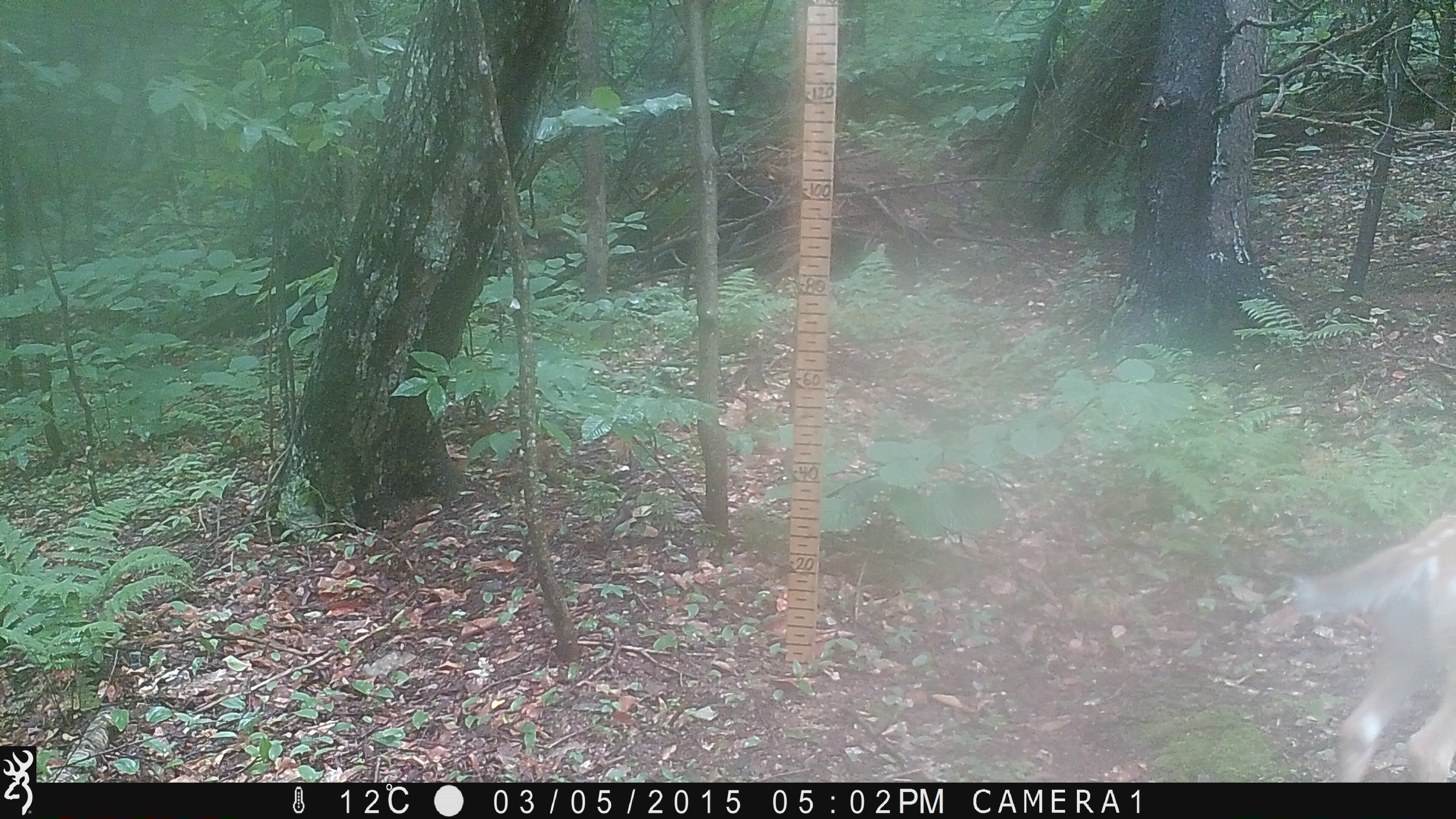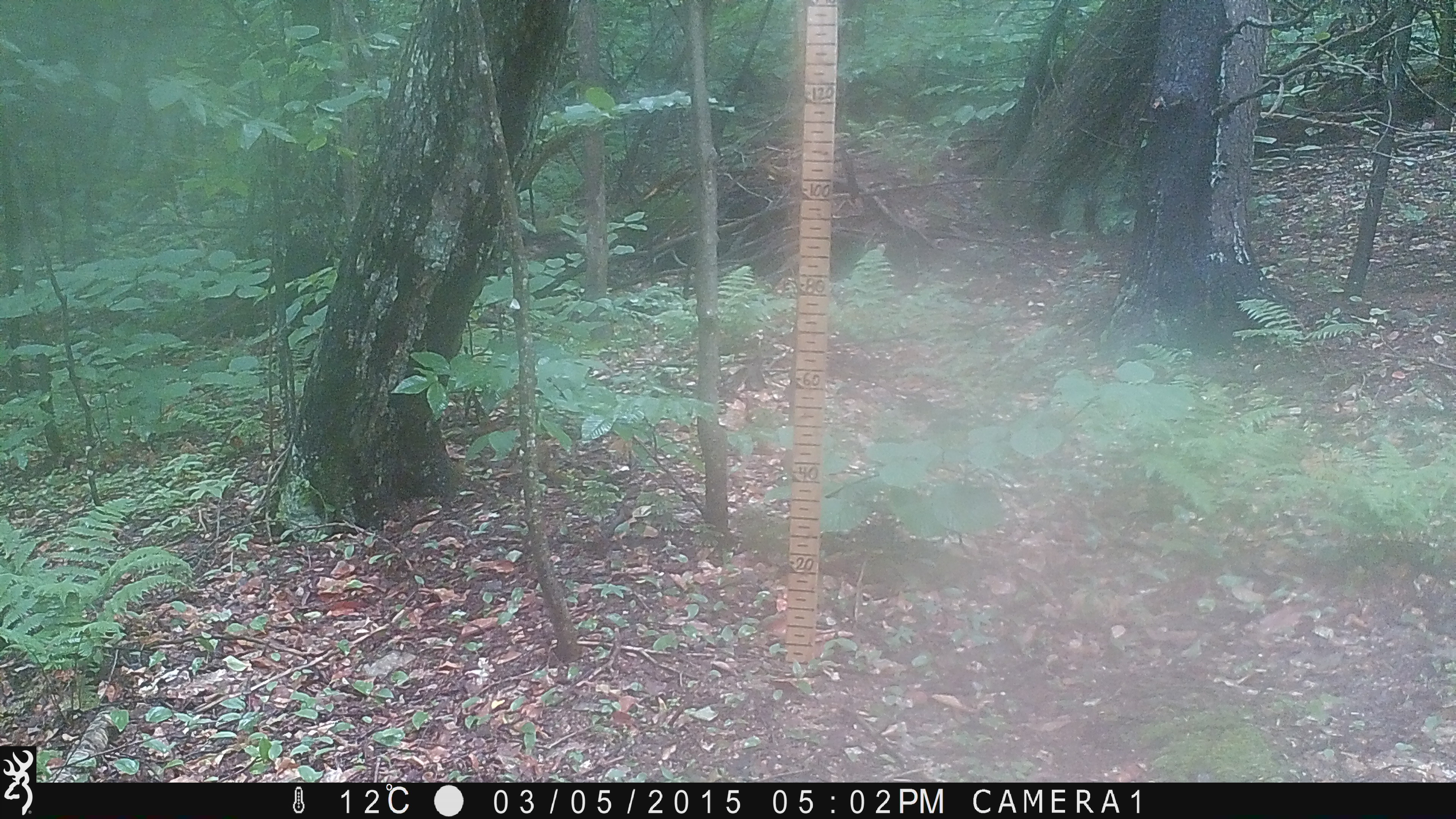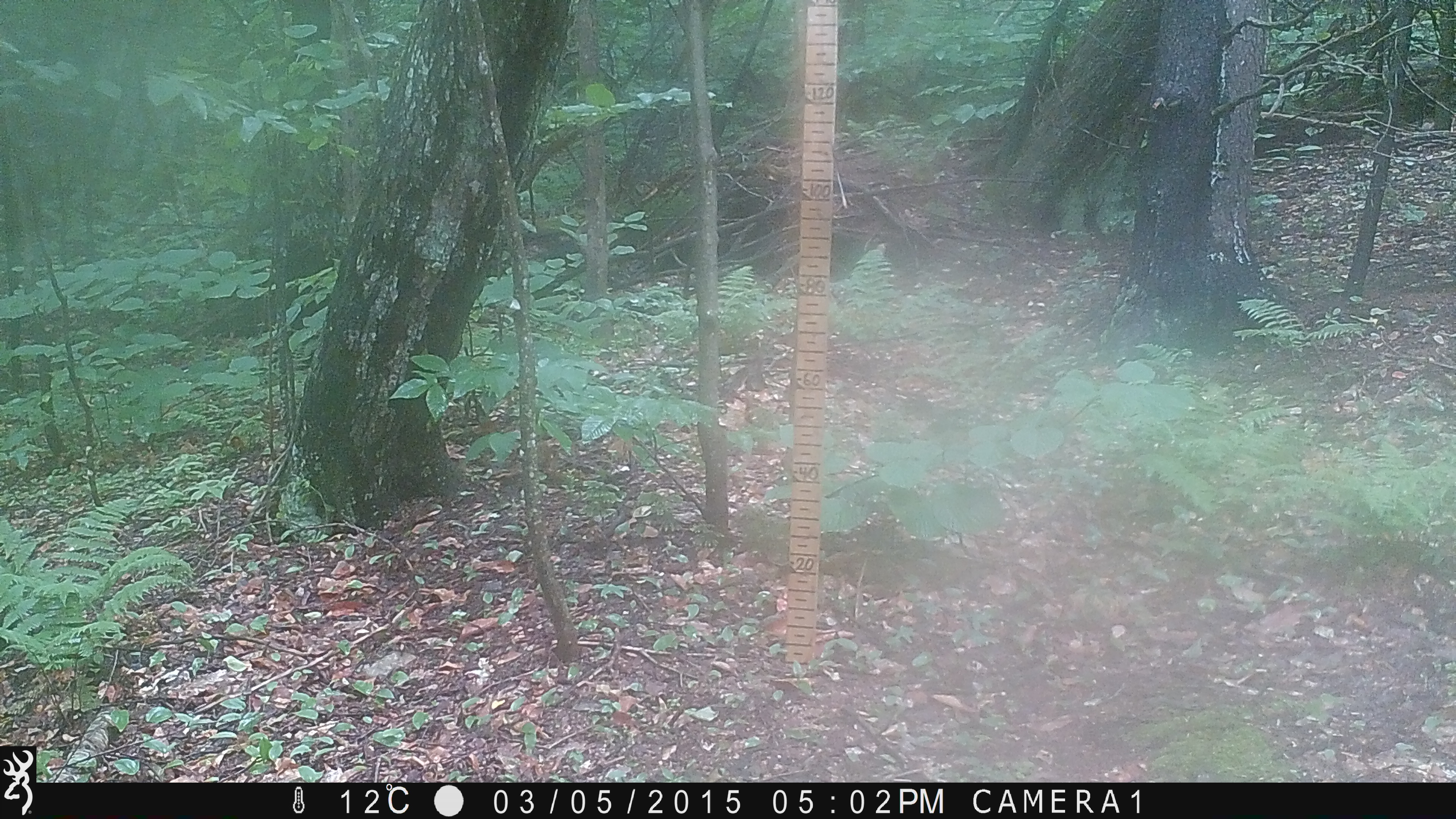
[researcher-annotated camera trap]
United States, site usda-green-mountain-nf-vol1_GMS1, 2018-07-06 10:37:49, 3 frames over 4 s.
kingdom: Animalia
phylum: Chordata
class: Mammalia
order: Artiodactyla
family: Cervidae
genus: Odocoileus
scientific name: Odocoileus virginianus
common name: white-tailed deer